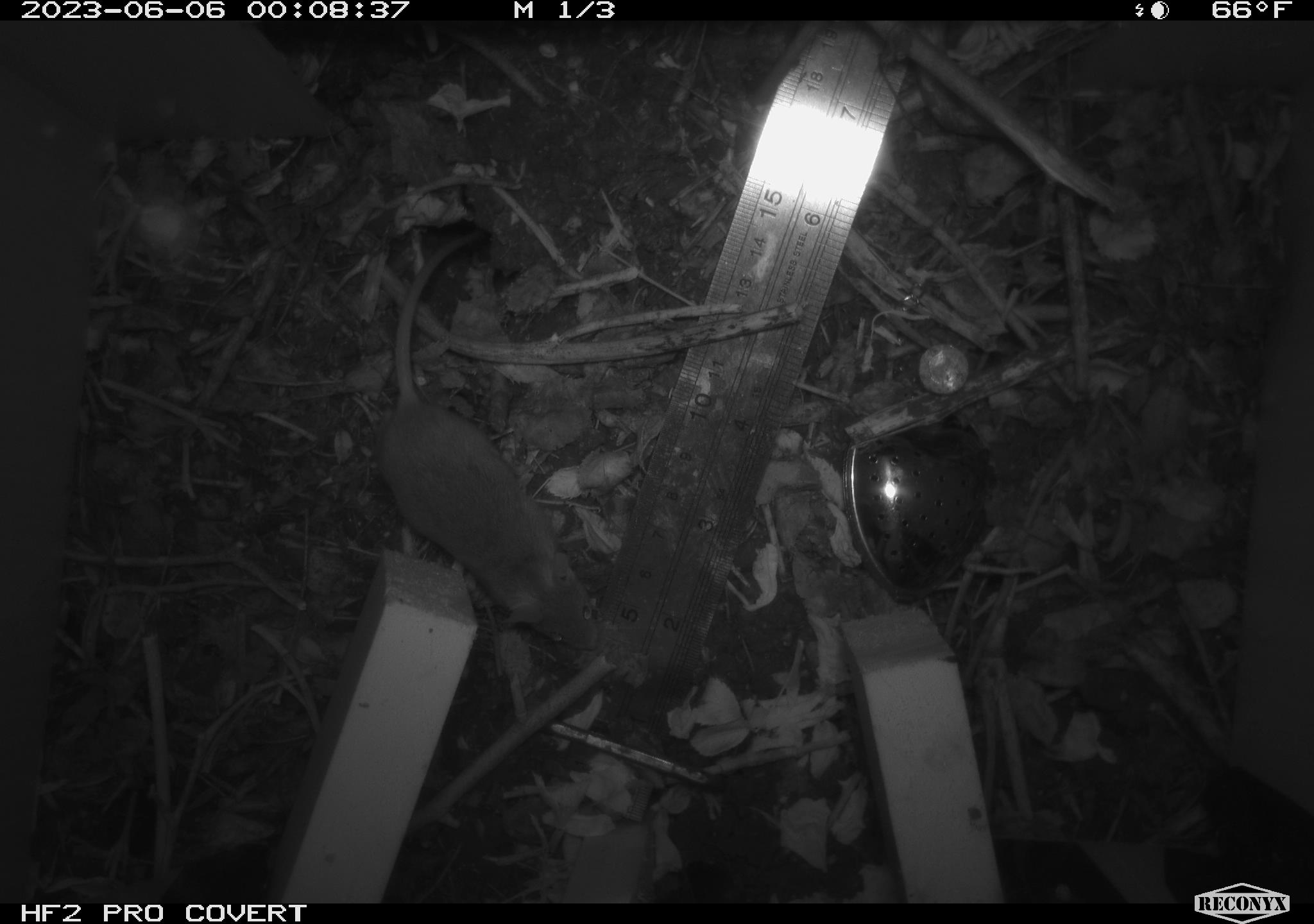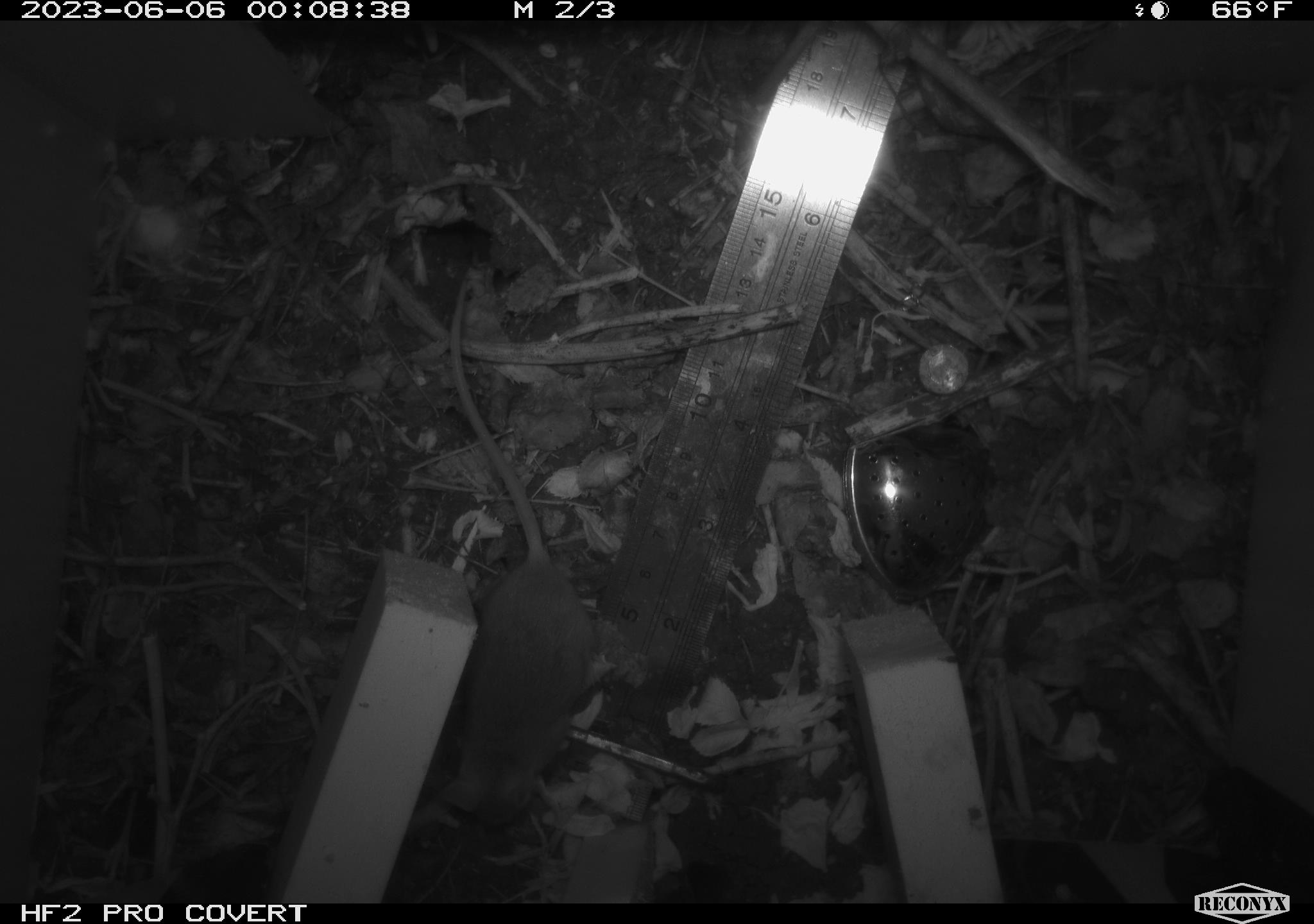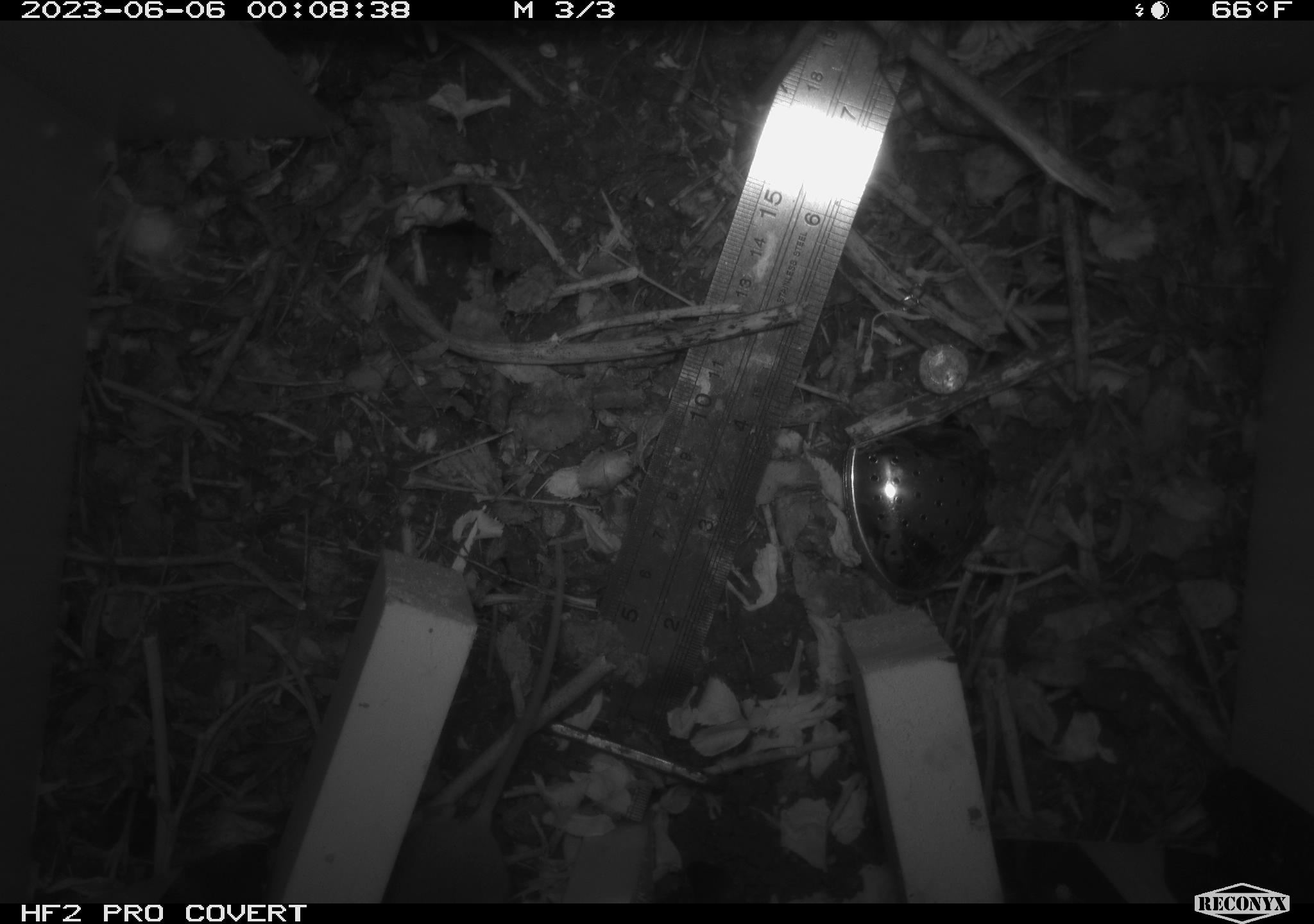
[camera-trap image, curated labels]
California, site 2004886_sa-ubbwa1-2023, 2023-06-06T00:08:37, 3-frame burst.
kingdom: Animalia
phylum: Chordata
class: Mammalia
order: Rodentia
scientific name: Rodentia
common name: rodent